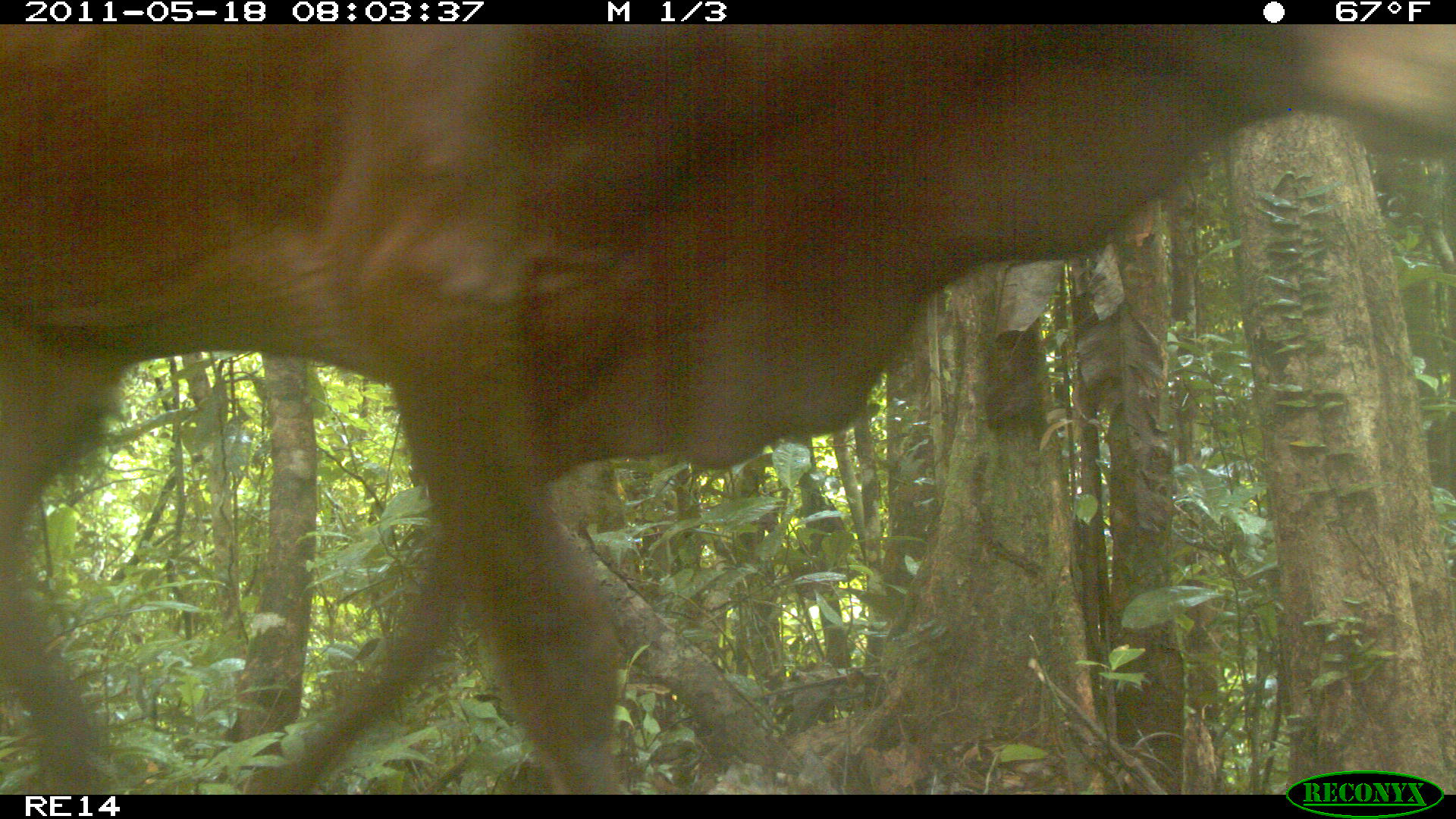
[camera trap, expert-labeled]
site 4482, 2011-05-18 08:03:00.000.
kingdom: Animalia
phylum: Chordata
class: Mammalia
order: Artiodactyla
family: Bovidae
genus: Bos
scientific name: Bos taurus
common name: domestic cattle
Bos taurus (domestic cattle), count 1.